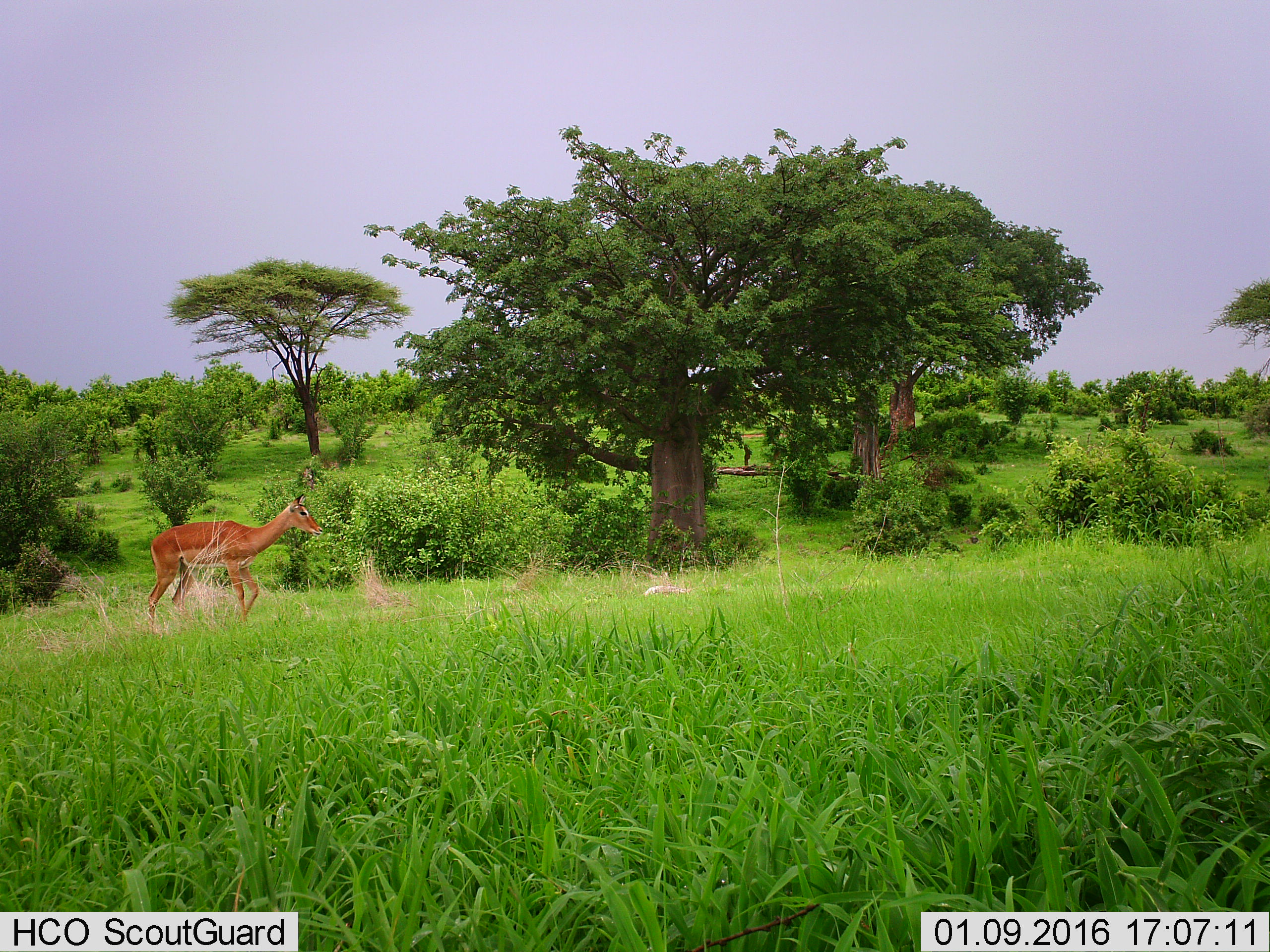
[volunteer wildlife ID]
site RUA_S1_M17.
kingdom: Animalia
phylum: Chordata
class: Mammalia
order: Artiodactyla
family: Bovidae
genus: Aepyceros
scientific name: Aepyceros melampus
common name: impala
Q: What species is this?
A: Impala (Aepyceros melampus).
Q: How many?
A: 1.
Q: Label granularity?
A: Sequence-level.